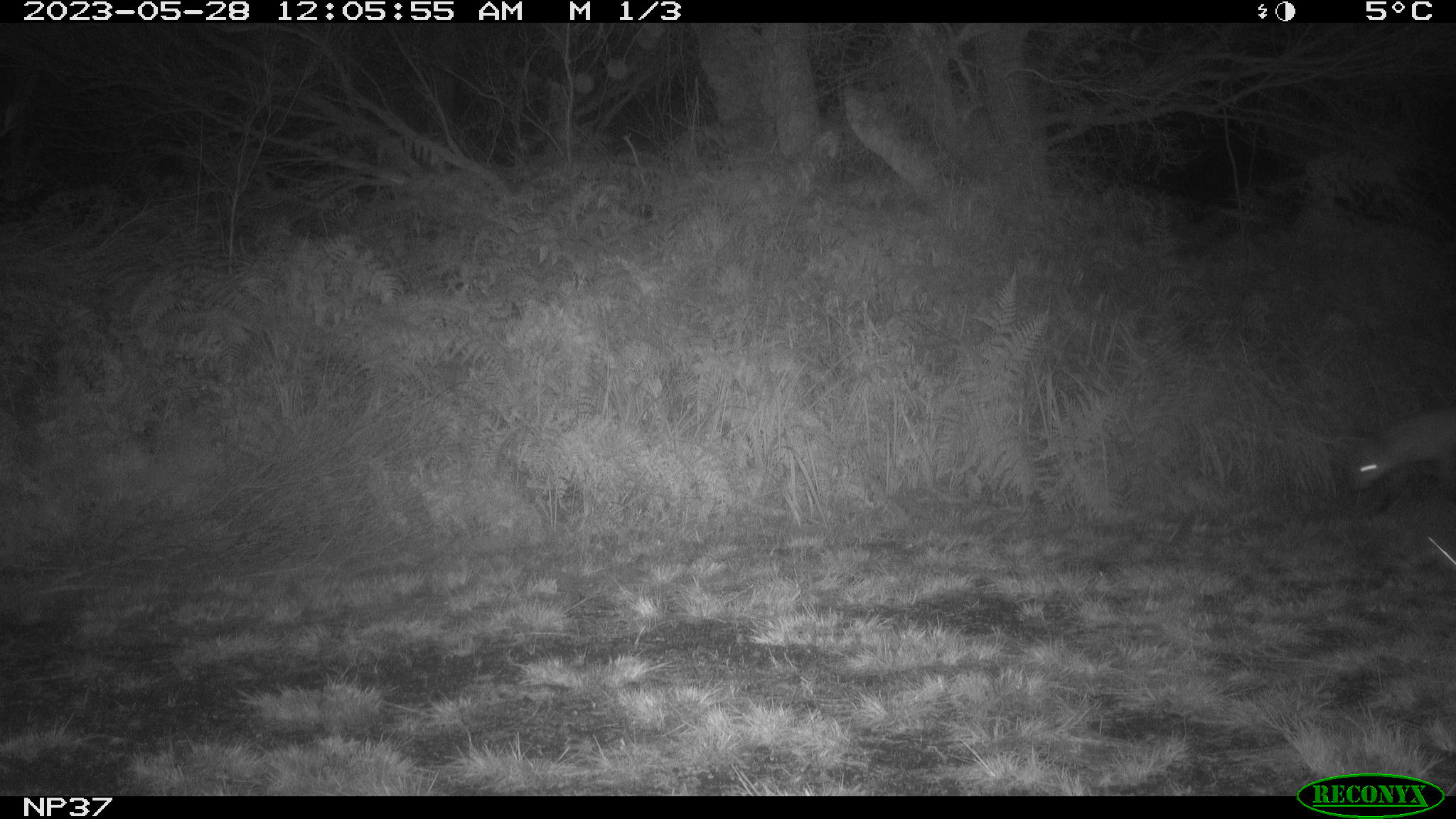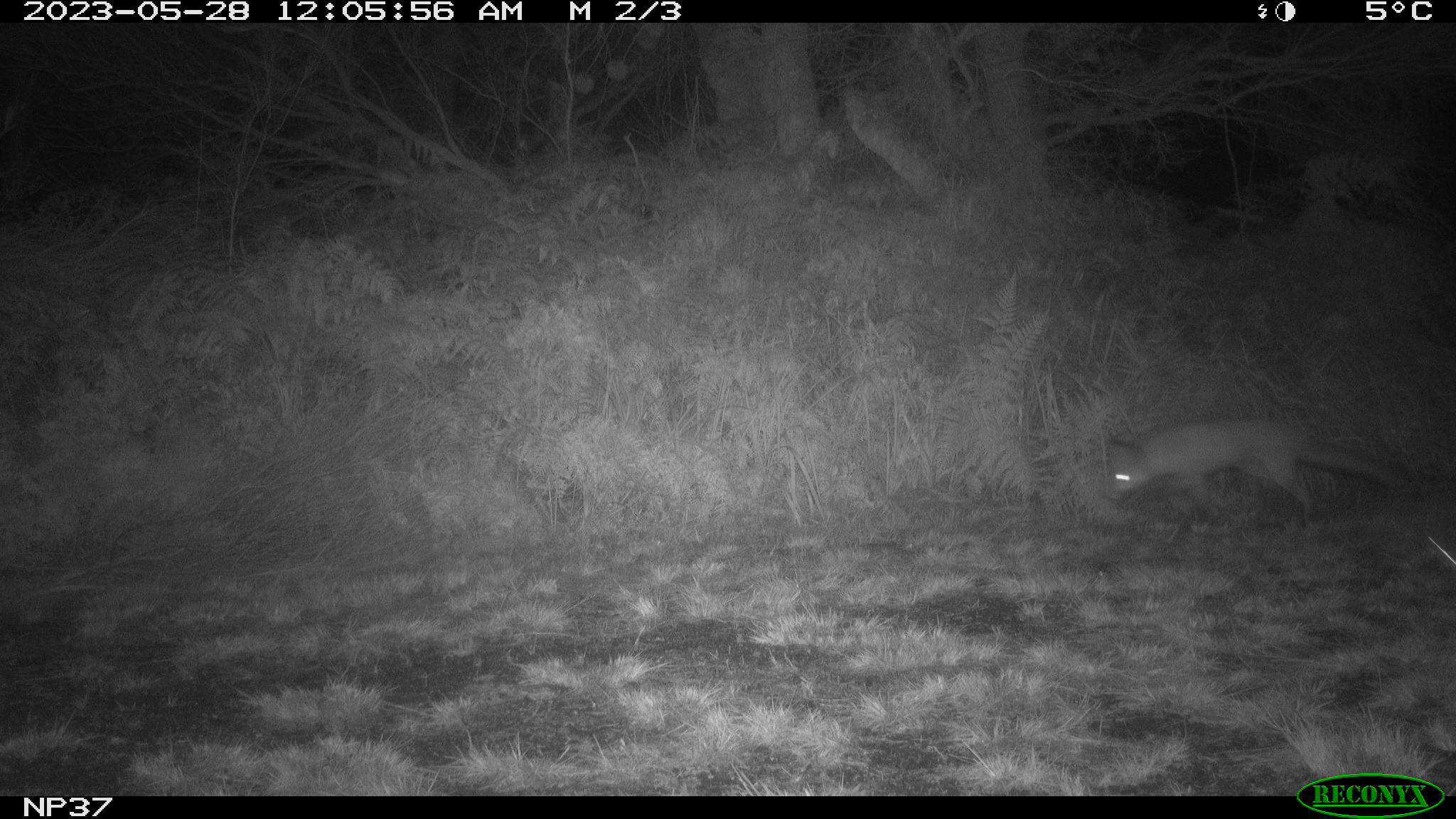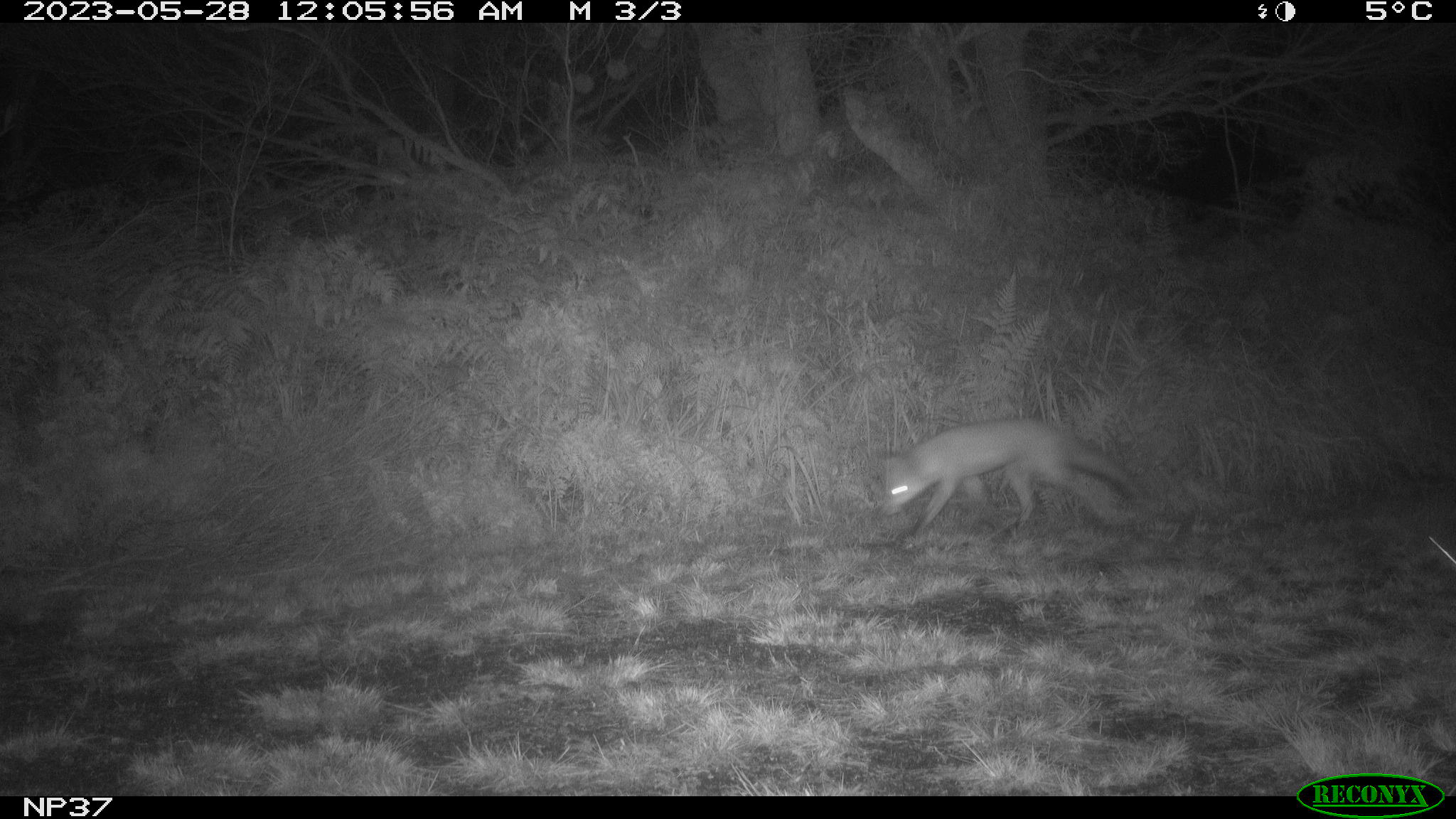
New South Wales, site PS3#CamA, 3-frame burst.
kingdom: Animalia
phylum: Chordata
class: Mammalia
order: Carnivora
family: Canidae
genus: Vulpes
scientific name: Vulpes vulpes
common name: red fox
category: fox